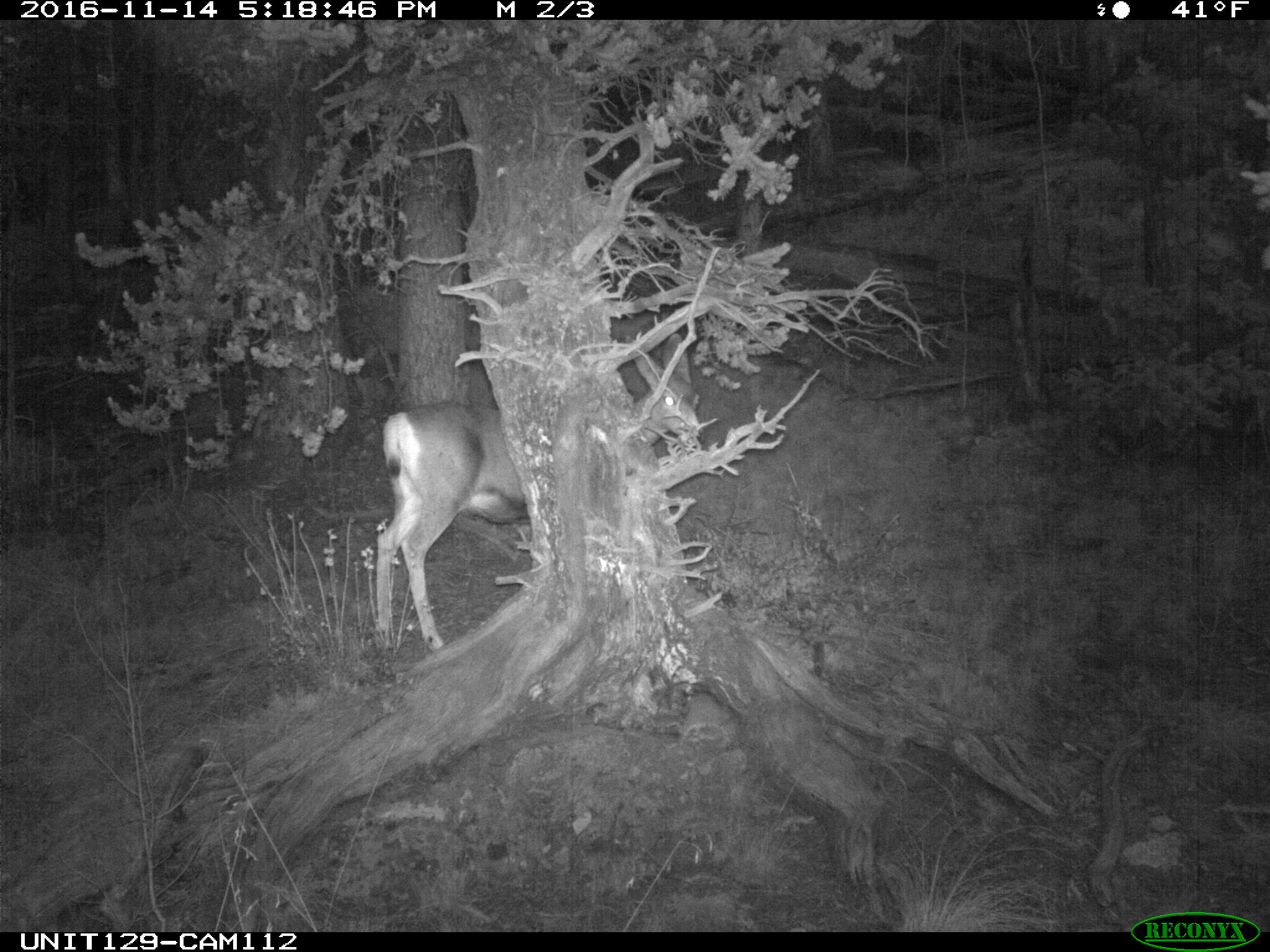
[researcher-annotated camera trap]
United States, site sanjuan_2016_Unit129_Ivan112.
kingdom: Animalia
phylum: Chordata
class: Mammalia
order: Artiodactyla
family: Cervidae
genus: Odocoileus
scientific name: Odocoileus hemionus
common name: mule deer